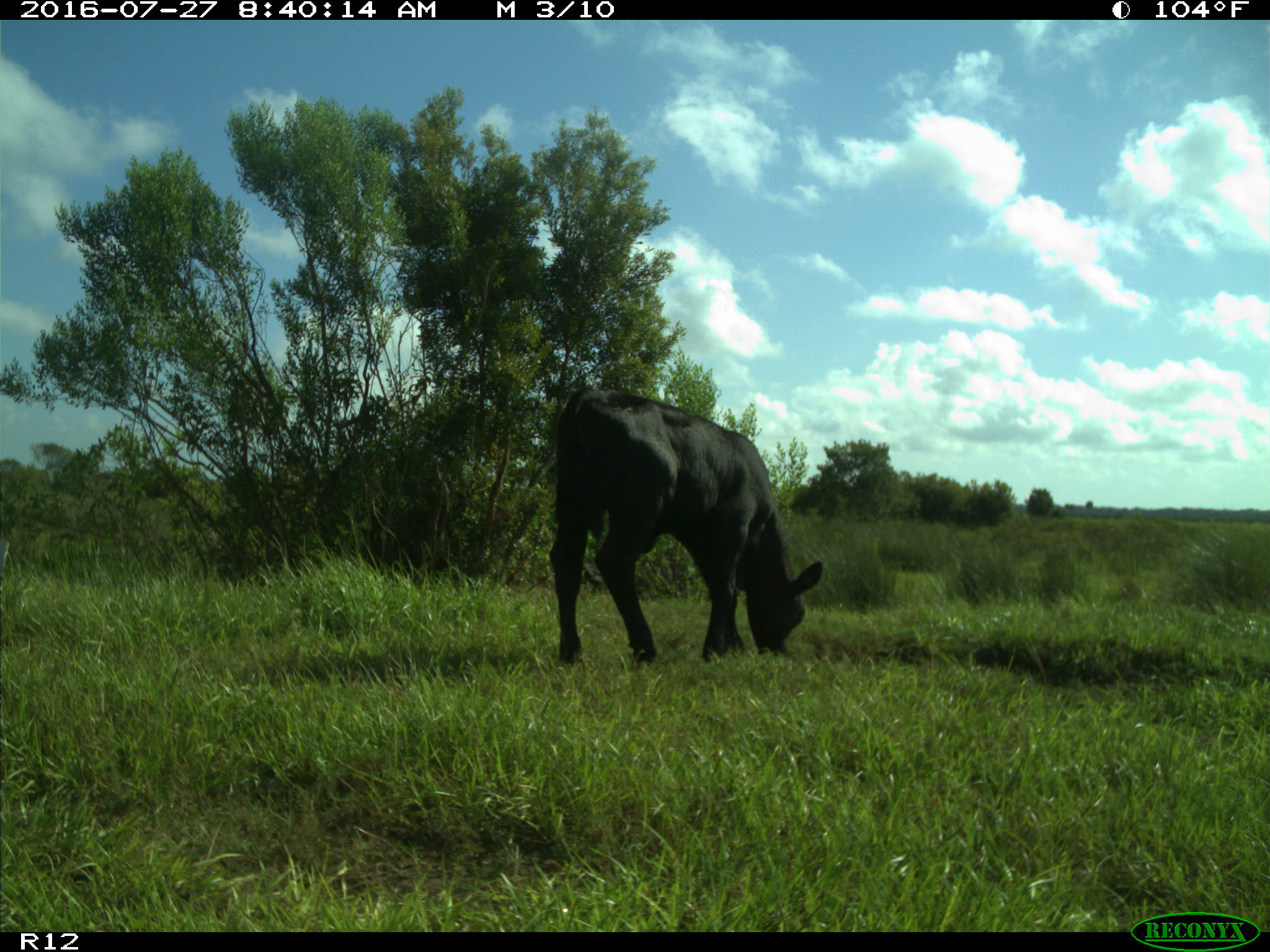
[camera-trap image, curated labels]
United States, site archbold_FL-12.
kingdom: Animalia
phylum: Chordata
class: Mammalia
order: Artiodactyla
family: Bovidae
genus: Bos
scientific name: Bos taurus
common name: domestic cow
Bos taurus (domestic cow).